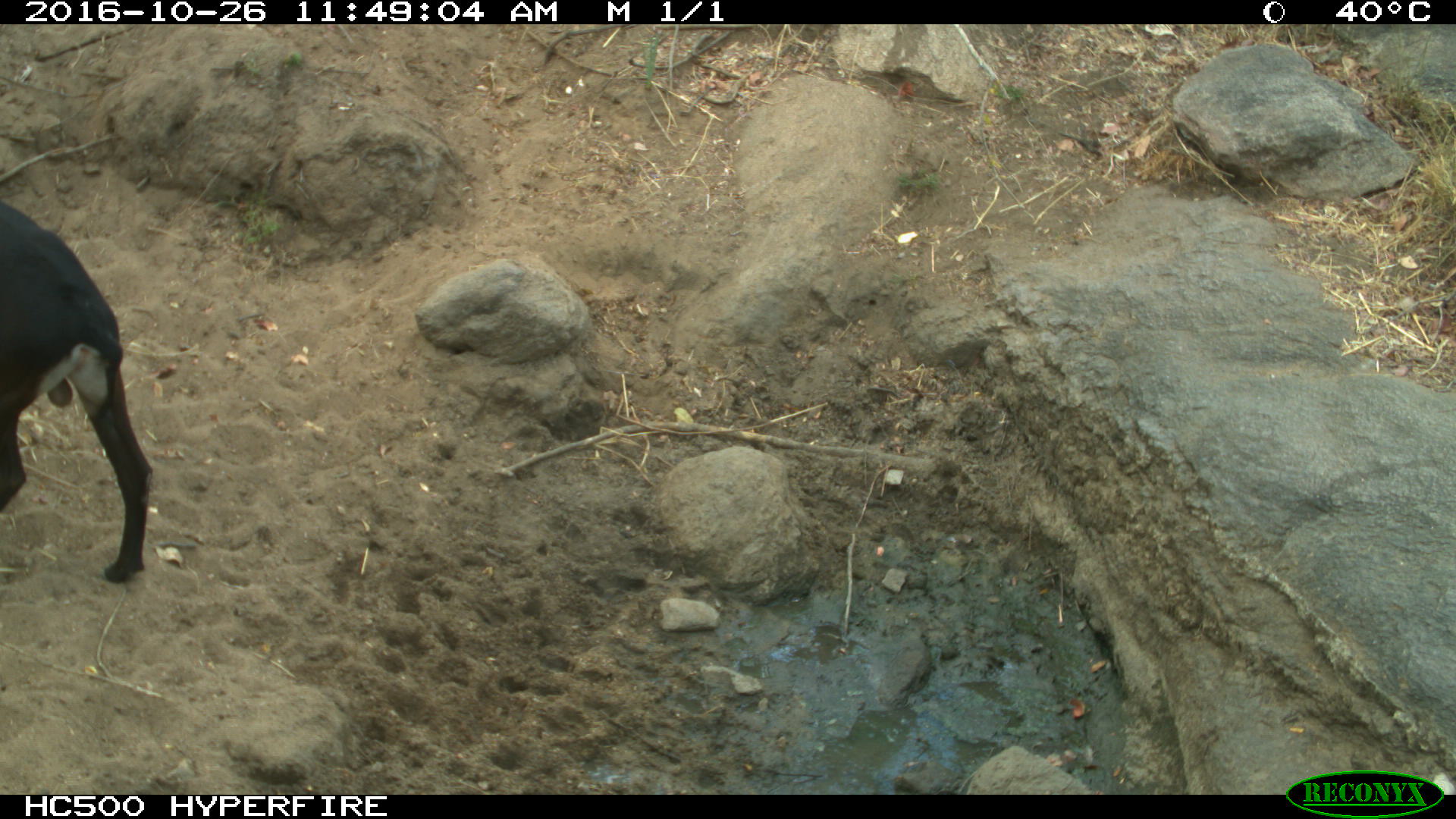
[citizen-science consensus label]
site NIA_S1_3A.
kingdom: Animalia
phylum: Chordata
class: Mammalia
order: Artiodactyla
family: Bovidae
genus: Hippotragus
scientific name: Hippotragus niger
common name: sable antelope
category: sable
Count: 1.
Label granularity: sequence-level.